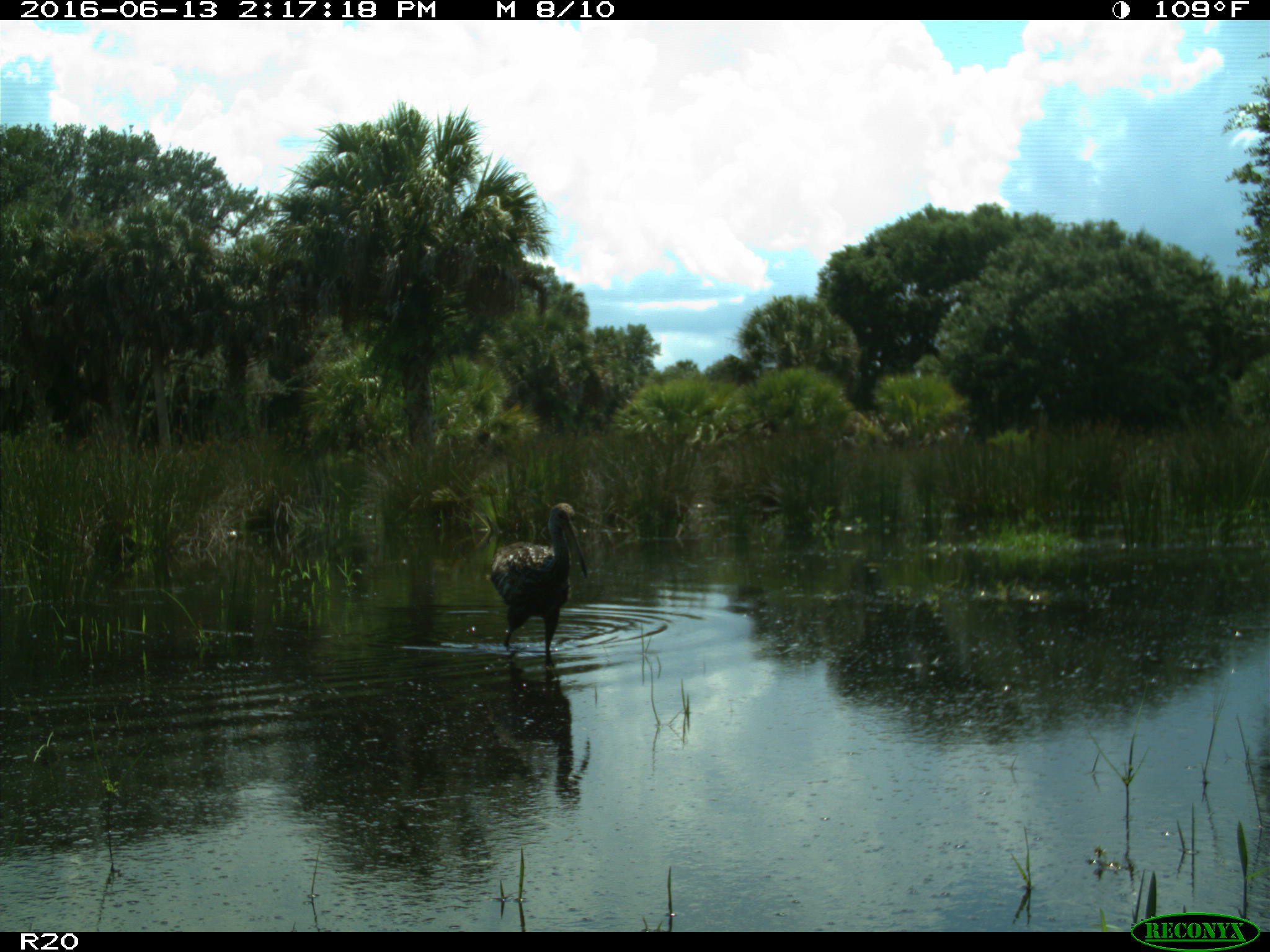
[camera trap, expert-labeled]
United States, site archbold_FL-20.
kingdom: Animalia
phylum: Chordata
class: Aves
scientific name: Aves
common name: birds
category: unidentified bird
Unidentified bird (birds) (Aves).